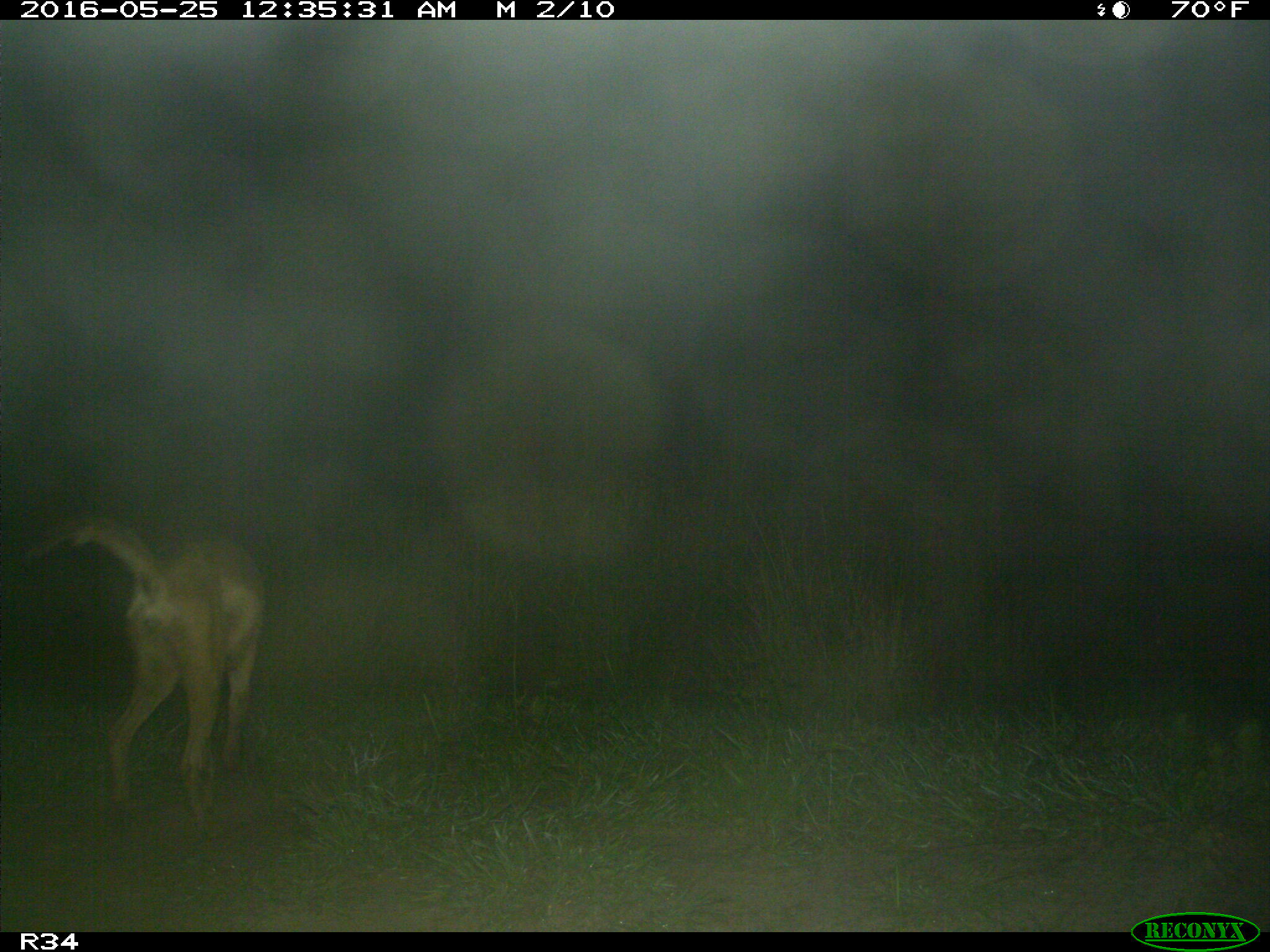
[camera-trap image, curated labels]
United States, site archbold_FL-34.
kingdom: Animalia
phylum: Chordata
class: Mammalia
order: Carnivora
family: Canidae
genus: Canis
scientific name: Canis latrans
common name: coyote